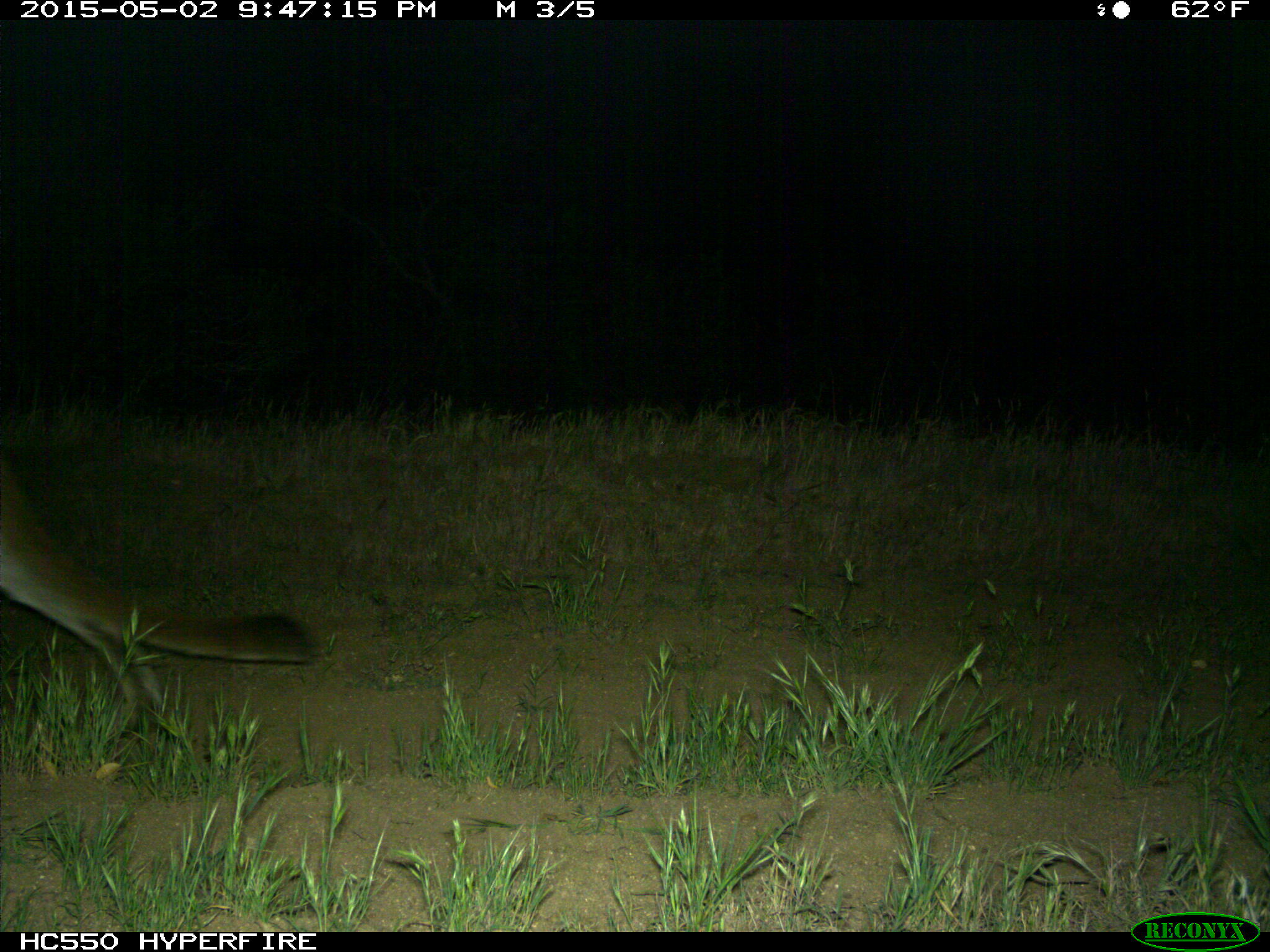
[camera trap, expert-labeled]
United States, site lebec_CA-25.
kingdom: Animalia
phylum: Chordata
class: Mammalia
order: Carnivora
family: Felidae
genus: Puma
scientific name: Puma concolor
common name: mountain lion